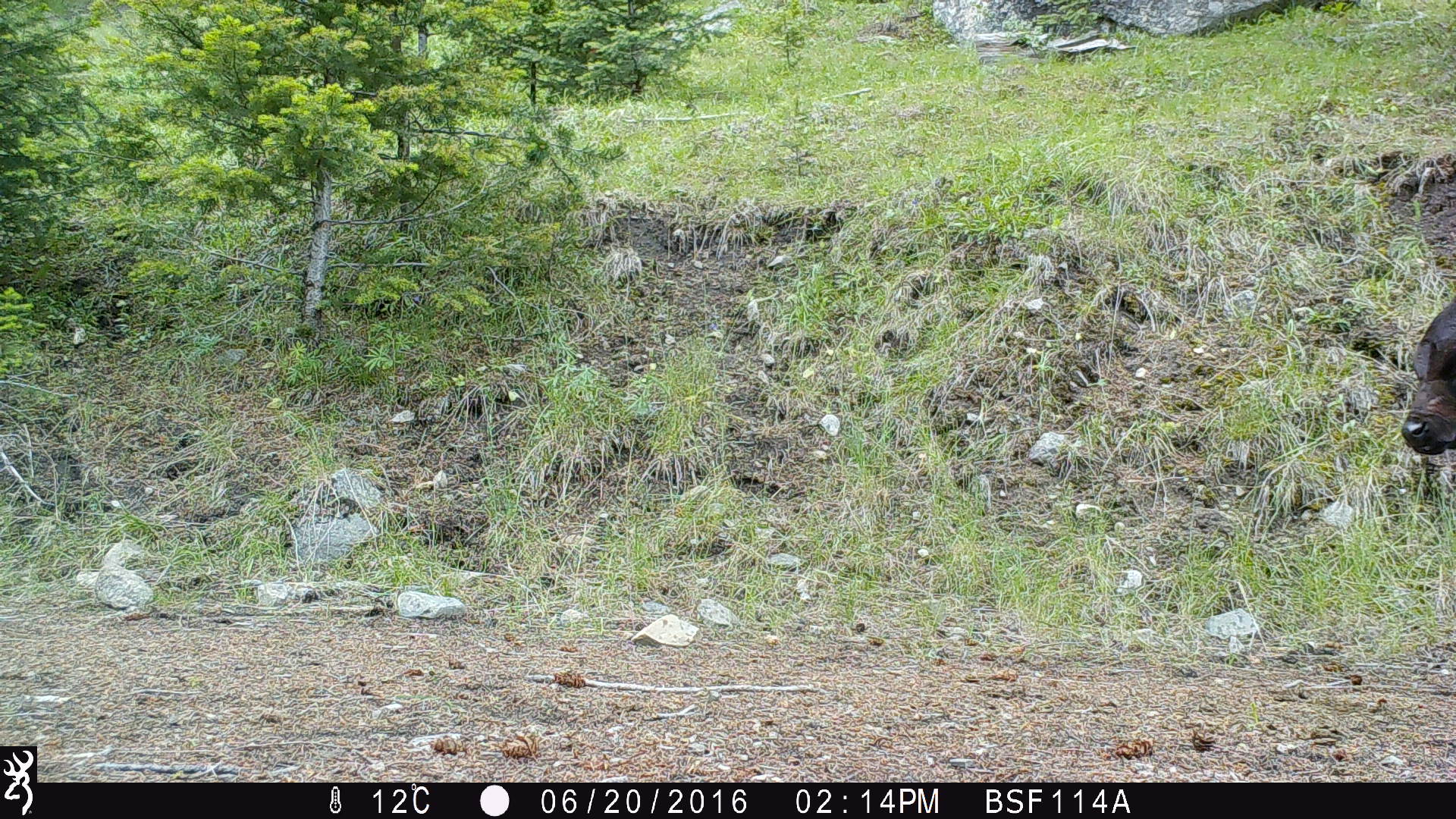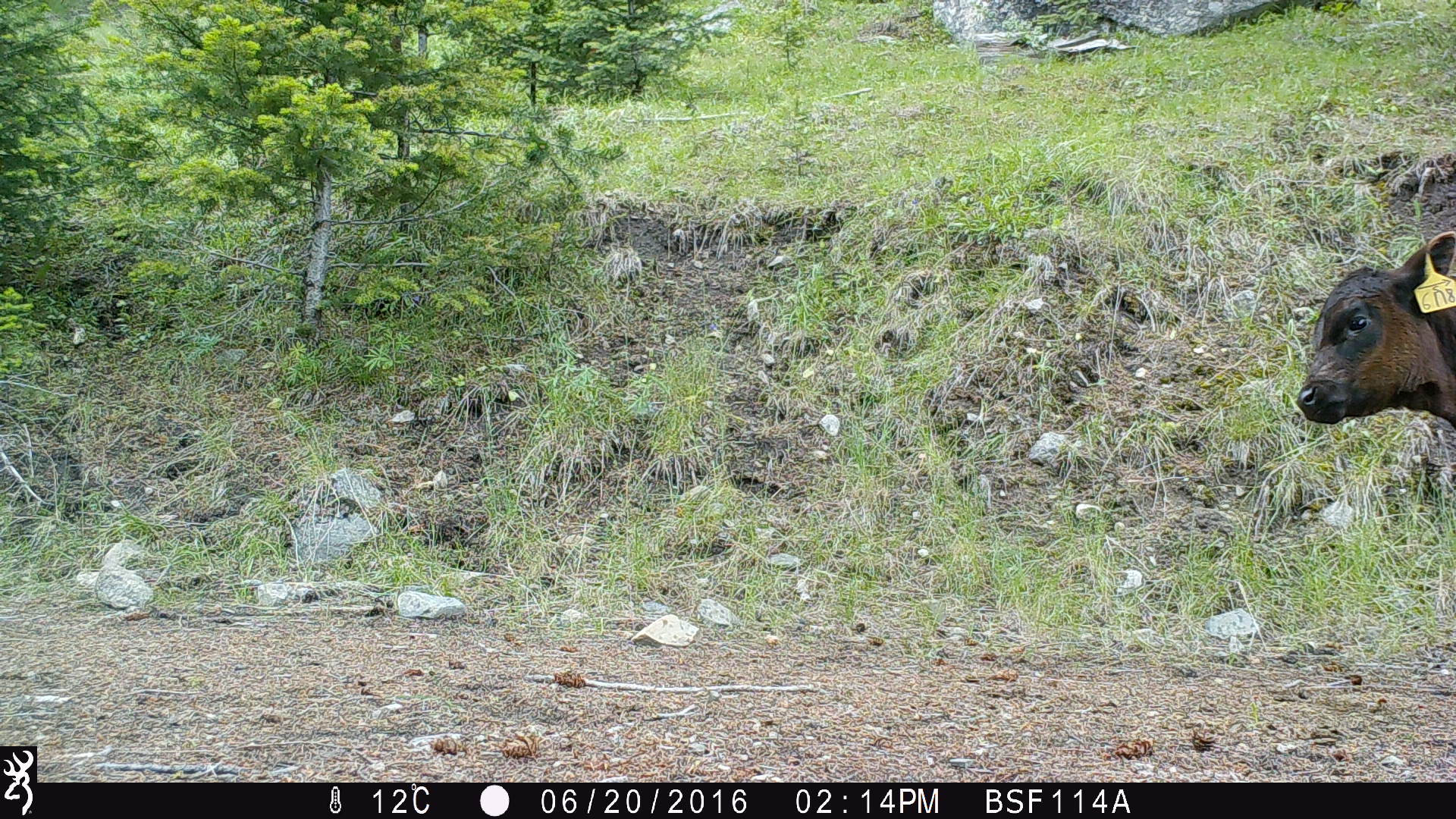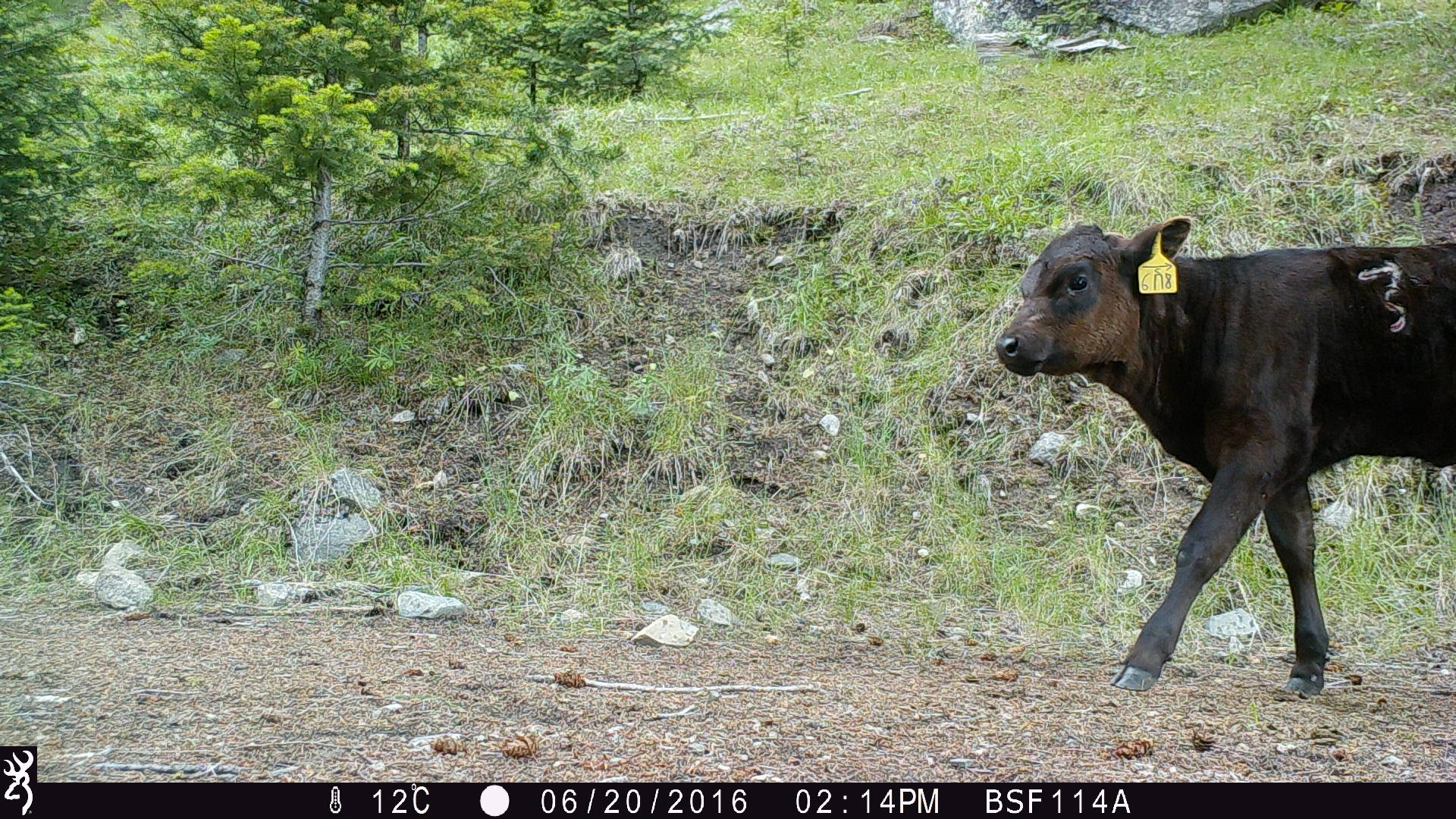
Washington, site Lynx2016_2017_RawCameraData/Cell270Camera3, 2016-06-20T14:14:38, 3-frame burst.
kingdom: Animalia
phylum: Chordata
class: Mammalia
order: Artiodactyla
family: Bovidae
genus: Bos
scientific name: Bos taurus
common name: domestic cattle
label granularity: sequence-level